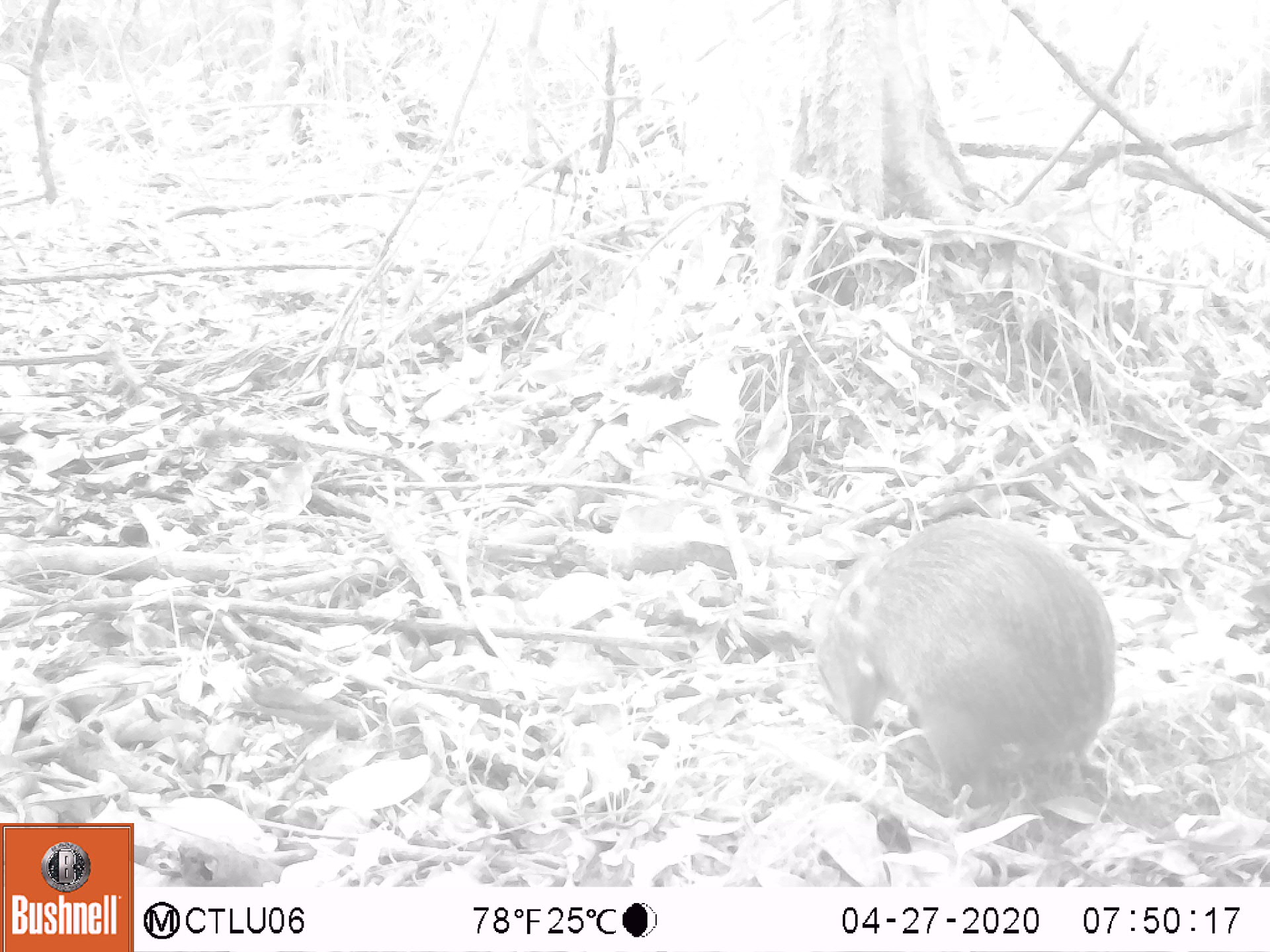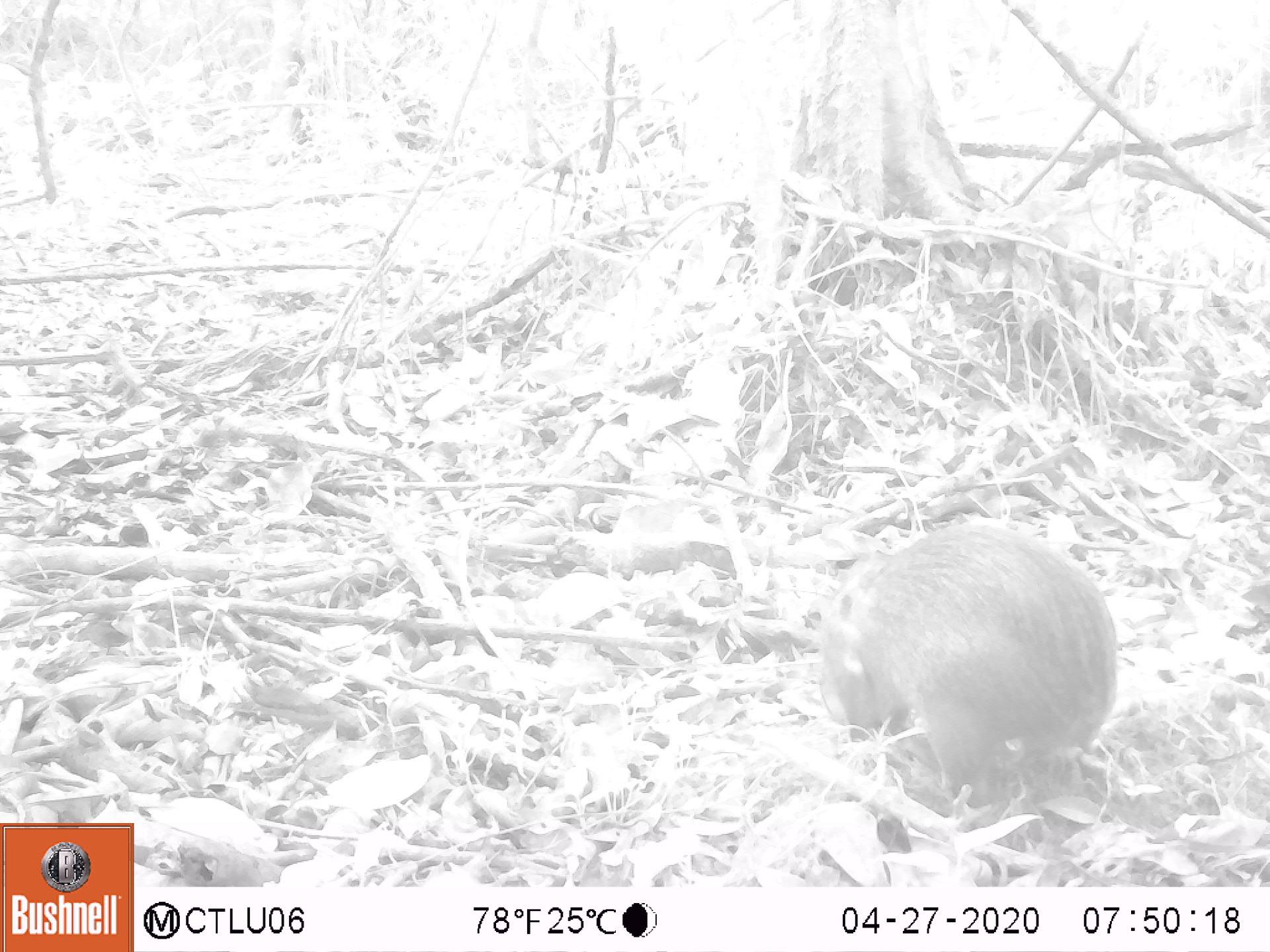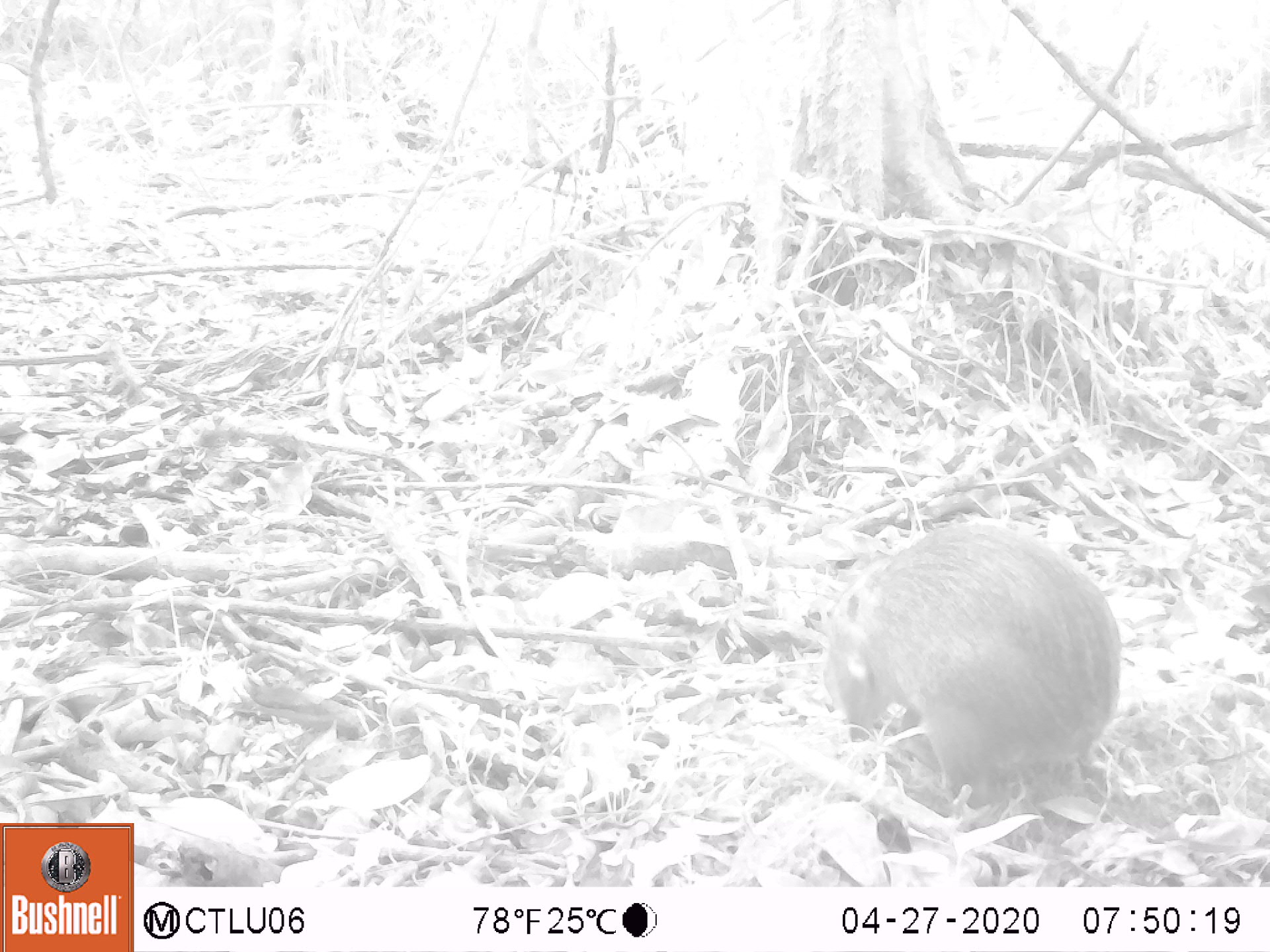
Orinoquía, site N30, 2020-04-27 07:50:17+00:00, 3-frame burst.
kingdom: Animalia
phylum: Chordata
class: Mammalia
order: Rodentia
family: Dasyproctidae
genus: Dasyprocta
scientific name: Dasyprocta fuliginosa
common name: black agouti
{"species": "black agouti (Dasyprocta fuliginosa)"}